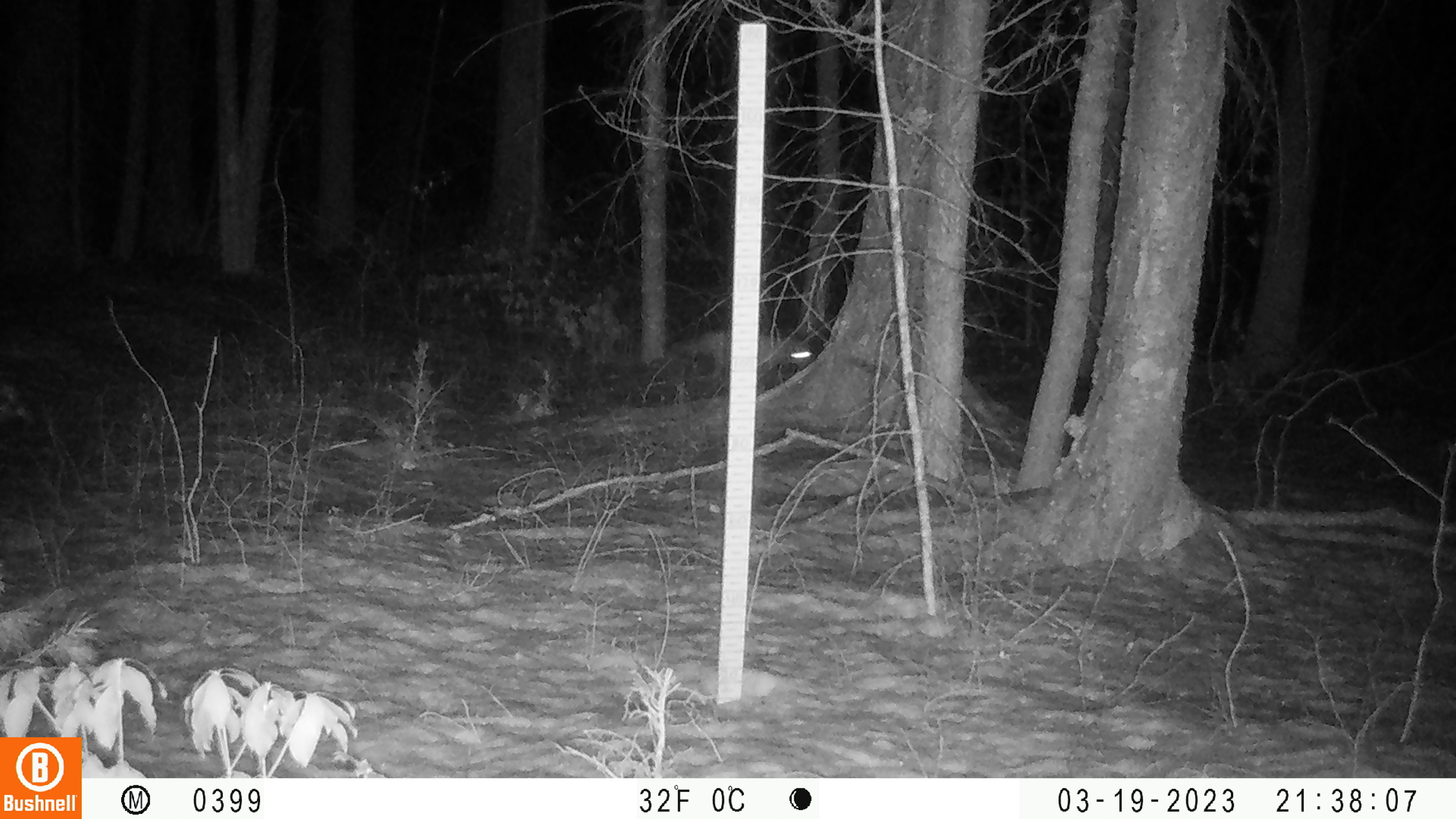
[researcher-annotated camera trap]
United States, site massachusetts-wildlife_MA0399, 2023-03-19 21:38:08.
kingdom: Animalia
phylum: Chordata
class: Mammalia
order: Carnivora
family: Canidae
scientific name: Canidae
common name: canid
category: canid sp.